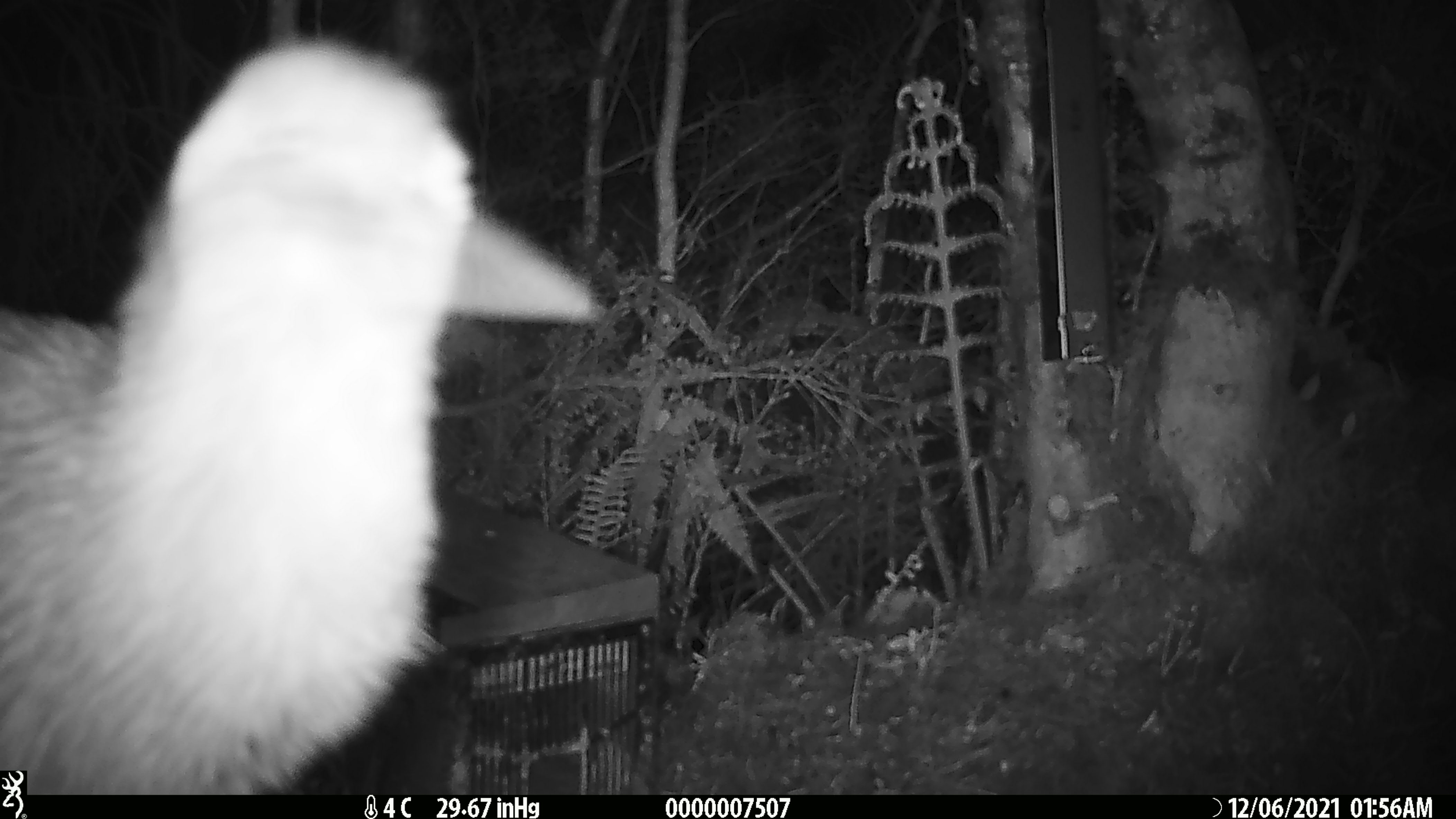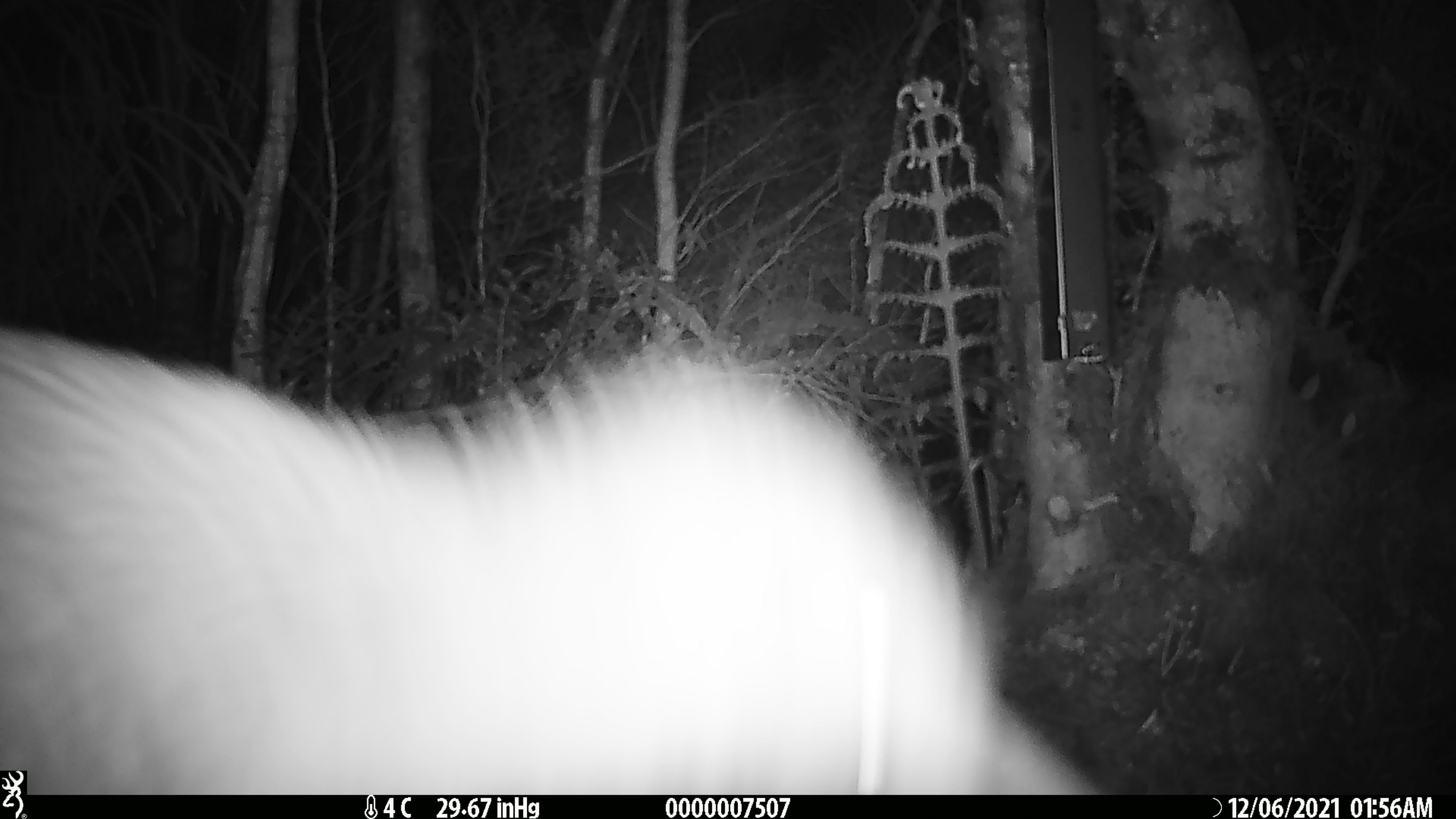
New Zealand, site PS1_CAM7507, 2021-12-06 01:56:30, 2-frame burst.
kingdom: Animalia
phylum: Chordata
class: Aves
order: Apterygiformes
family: Apterygidae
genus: Apteryx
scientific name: Apteryx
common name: kiwi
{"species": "kiwi (Apteryx)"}